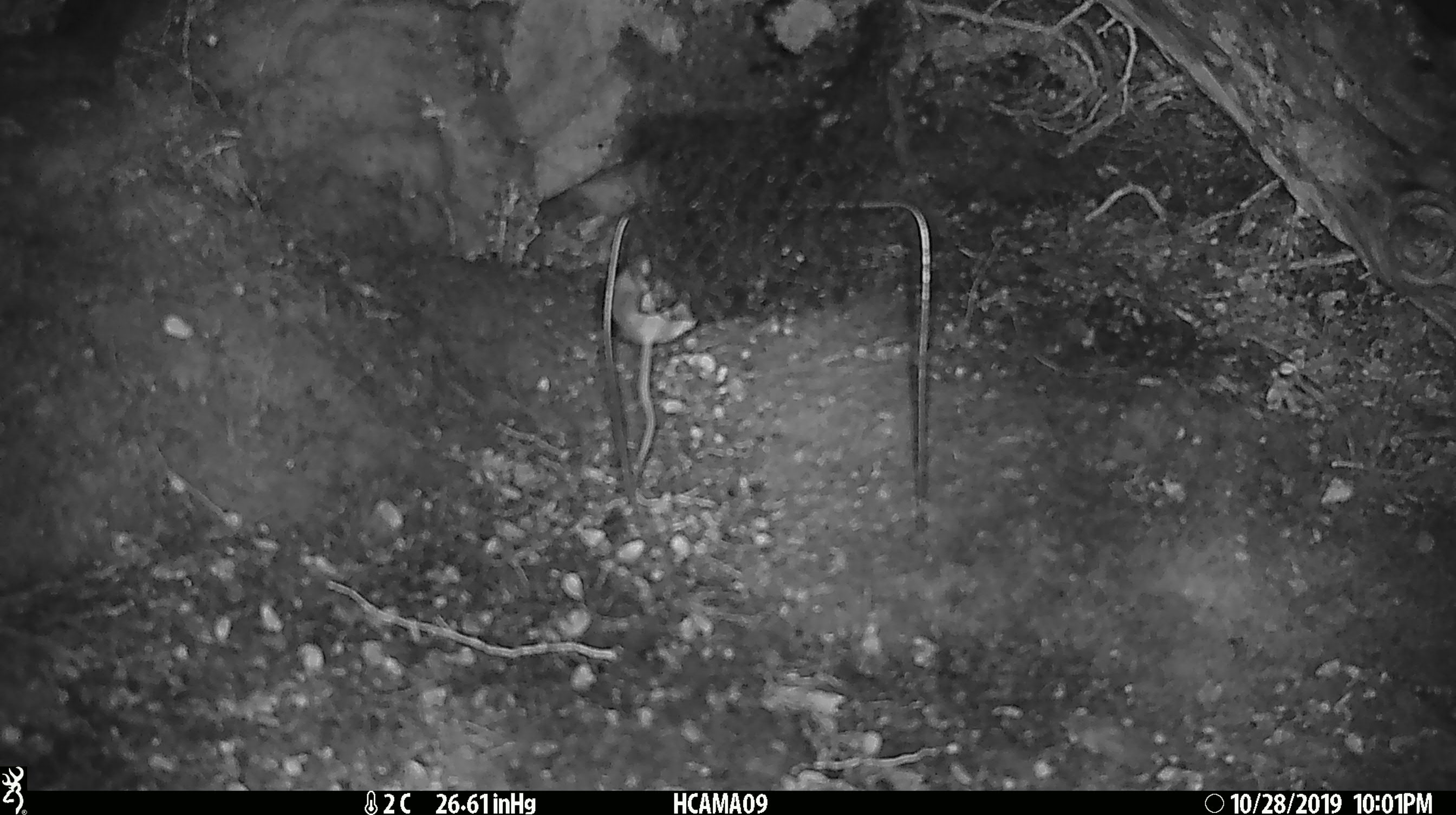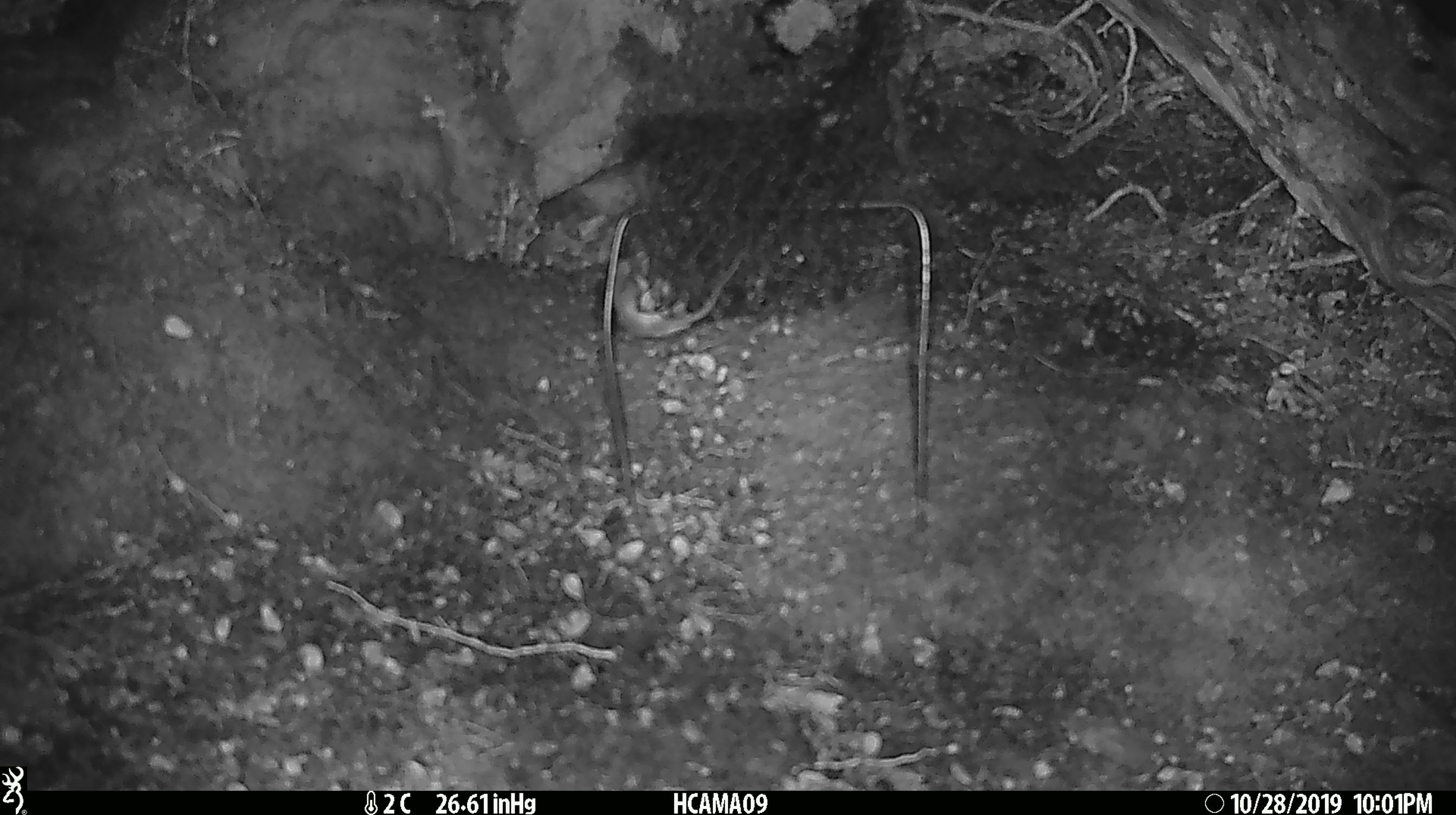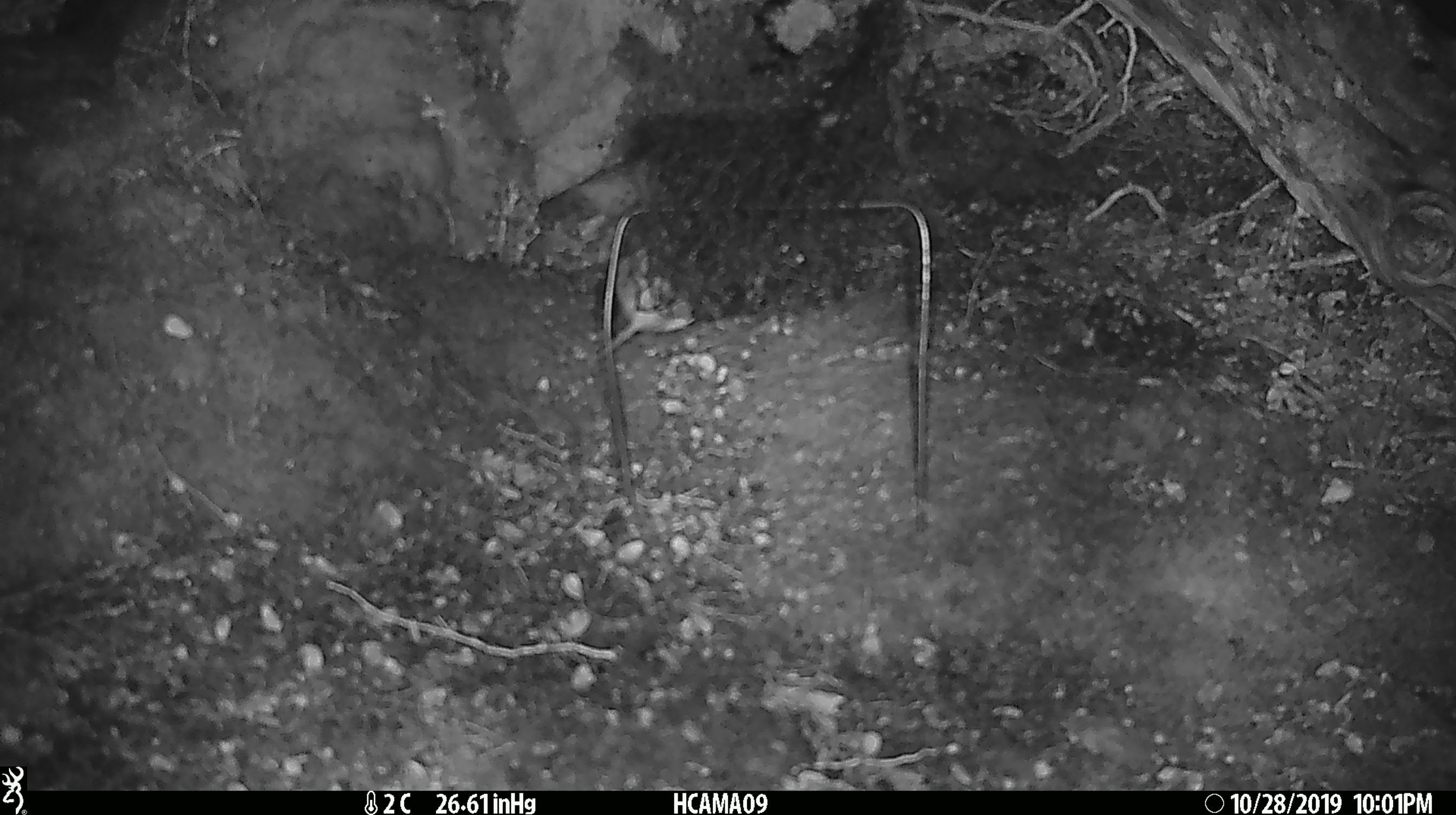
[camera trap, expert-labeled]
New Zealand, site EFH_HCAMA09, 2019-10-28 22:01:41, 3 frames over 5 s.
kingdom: Animalia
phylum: Chordata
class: Mammalia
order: Rodentia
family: Muridae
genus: Mus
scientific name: Mus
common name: mouse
Mouse (Mus).